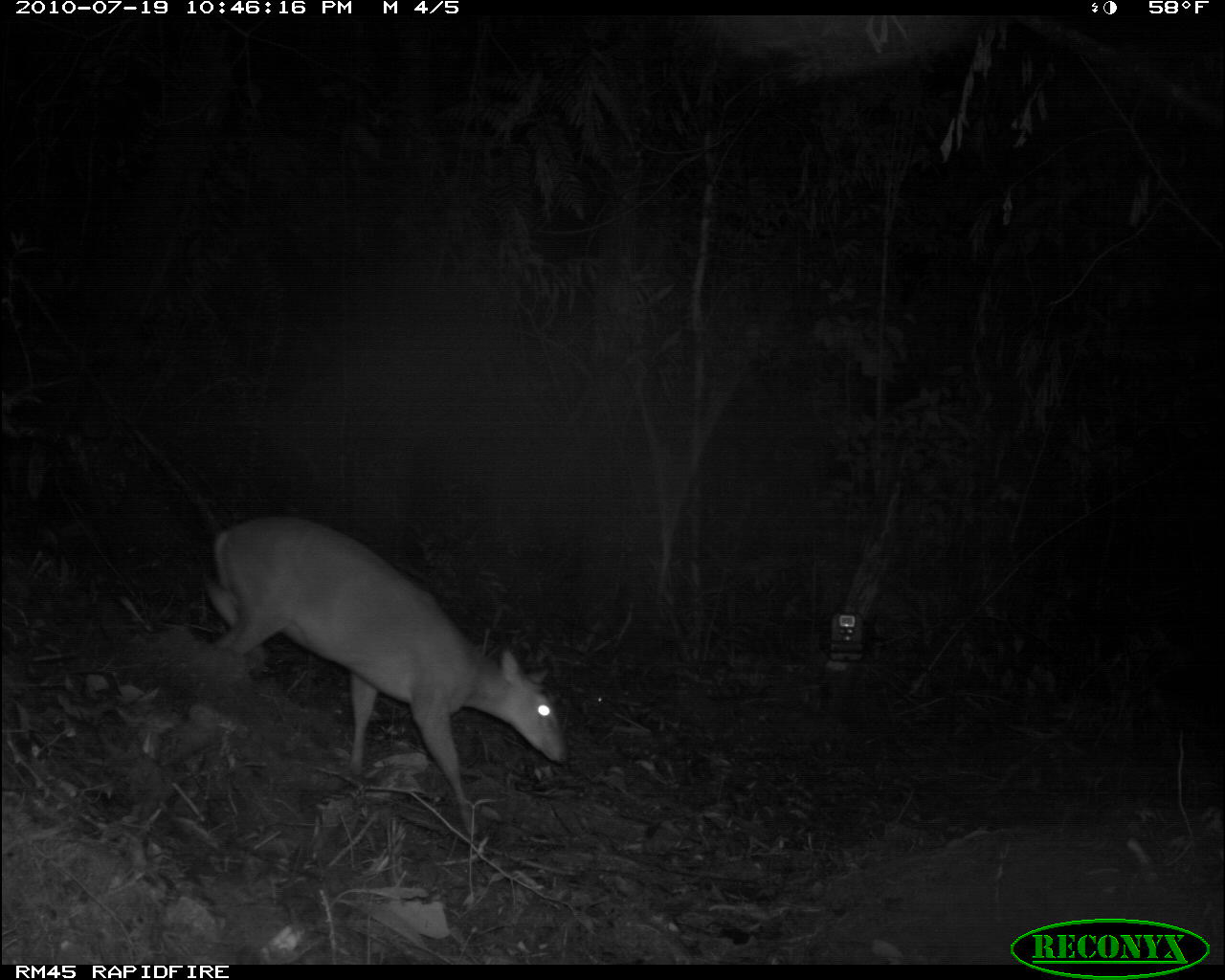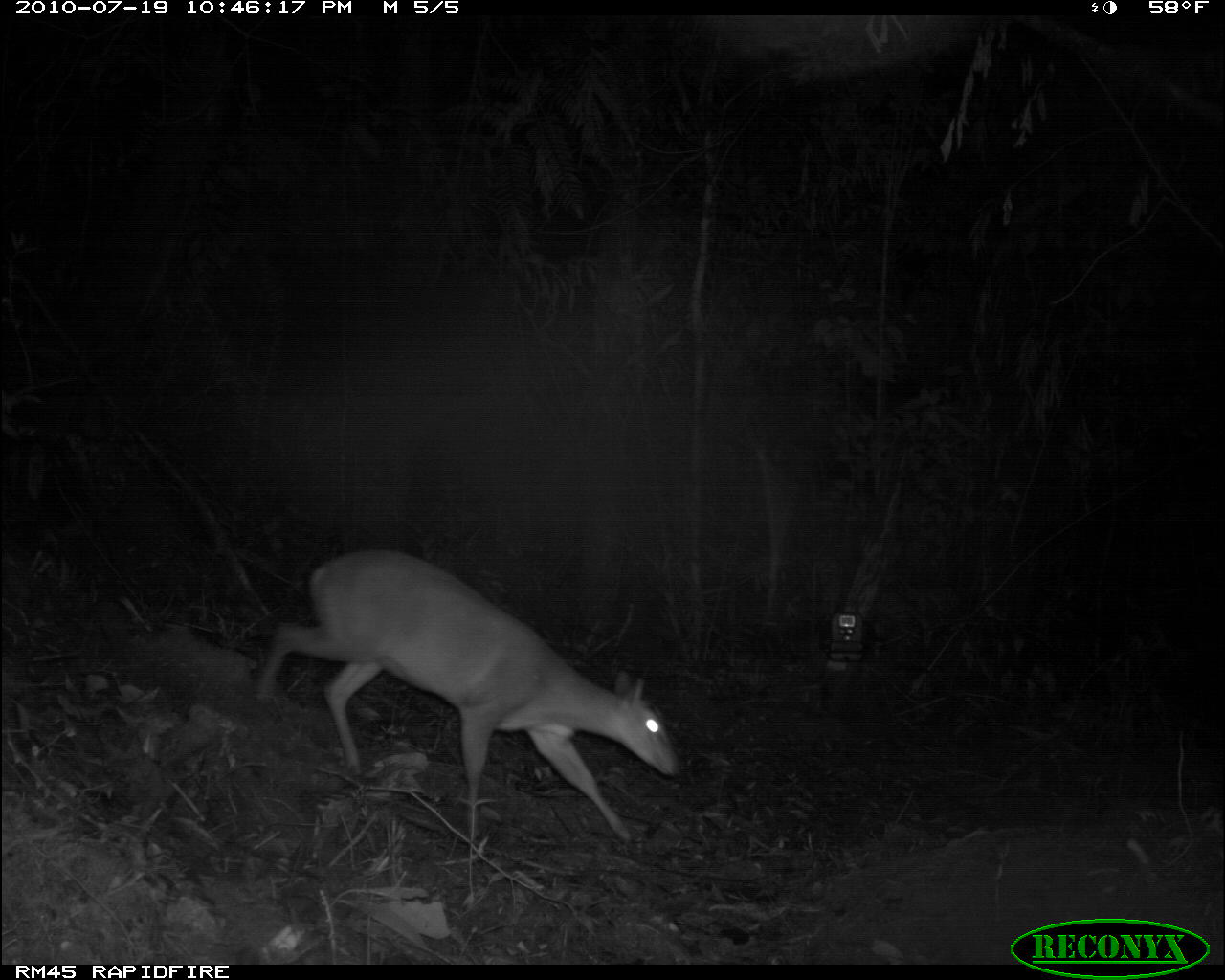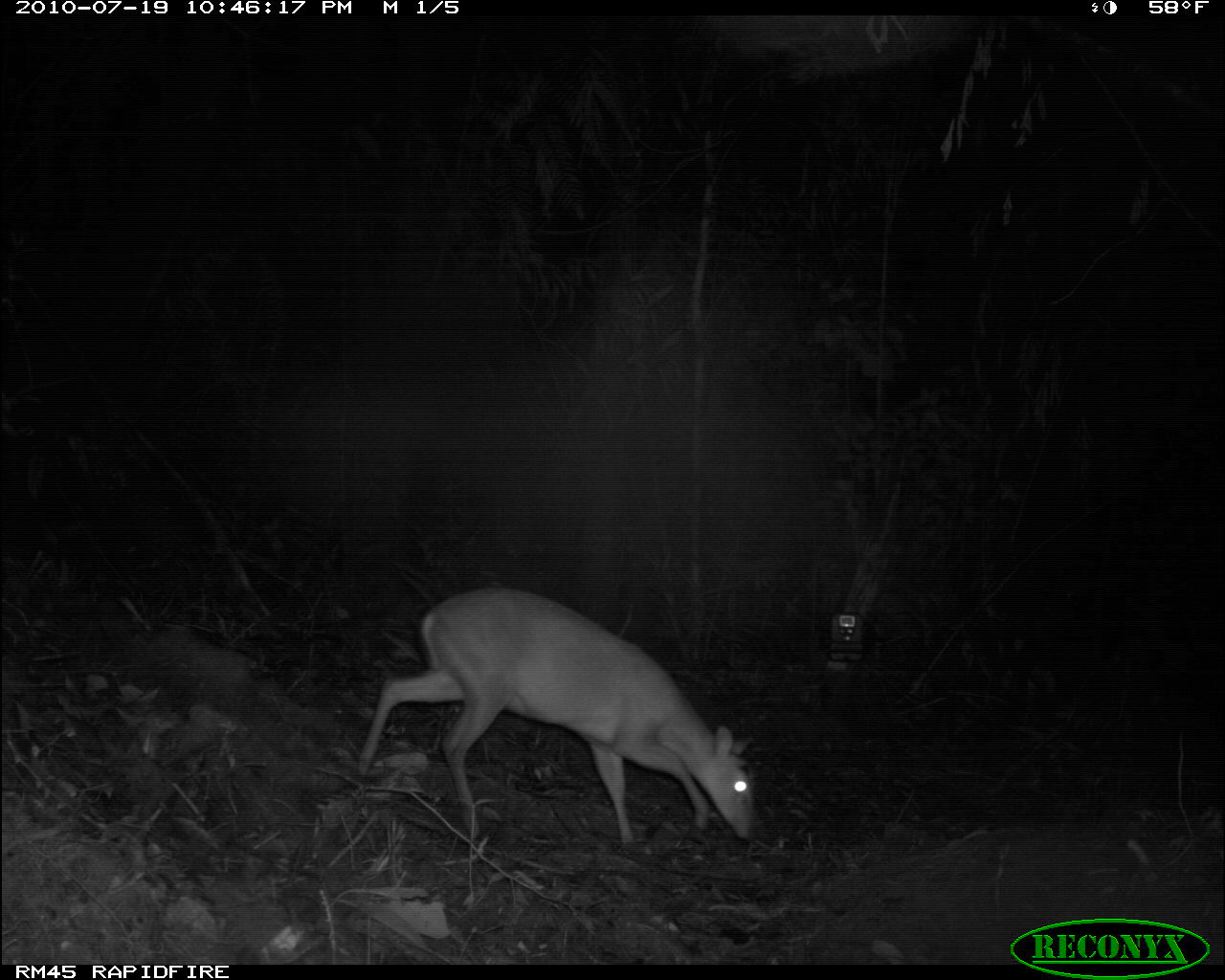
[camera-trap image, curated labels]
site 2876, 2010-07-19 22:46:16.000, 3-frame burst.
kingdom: Animalia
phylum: Chordata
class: Mammalia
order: Artiodactyla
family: Cervidae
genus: Muntiacus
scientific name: Muntiacus muntjak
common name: southern red muntjac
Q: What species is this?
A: Muntiacus muntjak (southern red muntjac).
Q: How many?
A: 1.